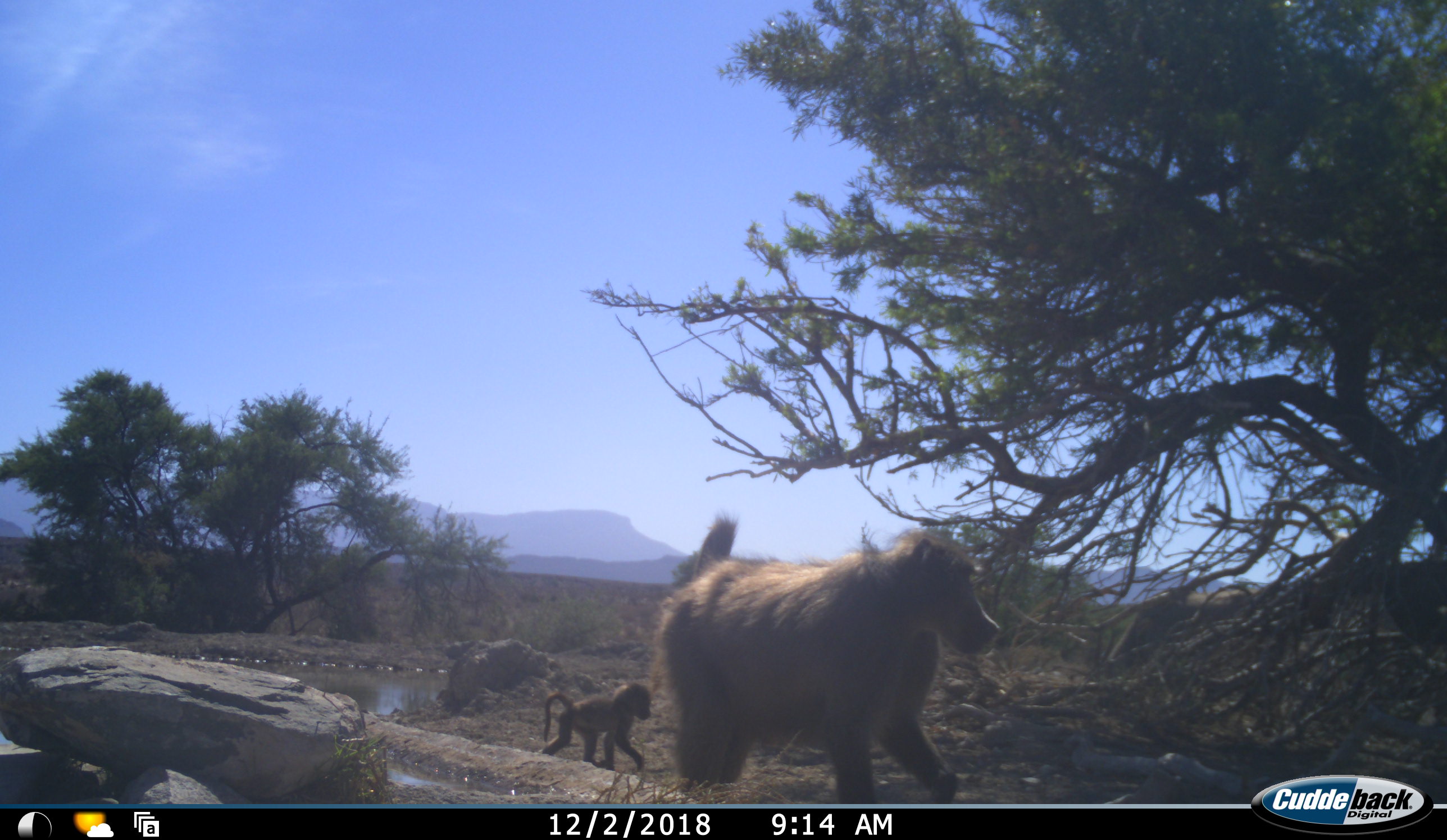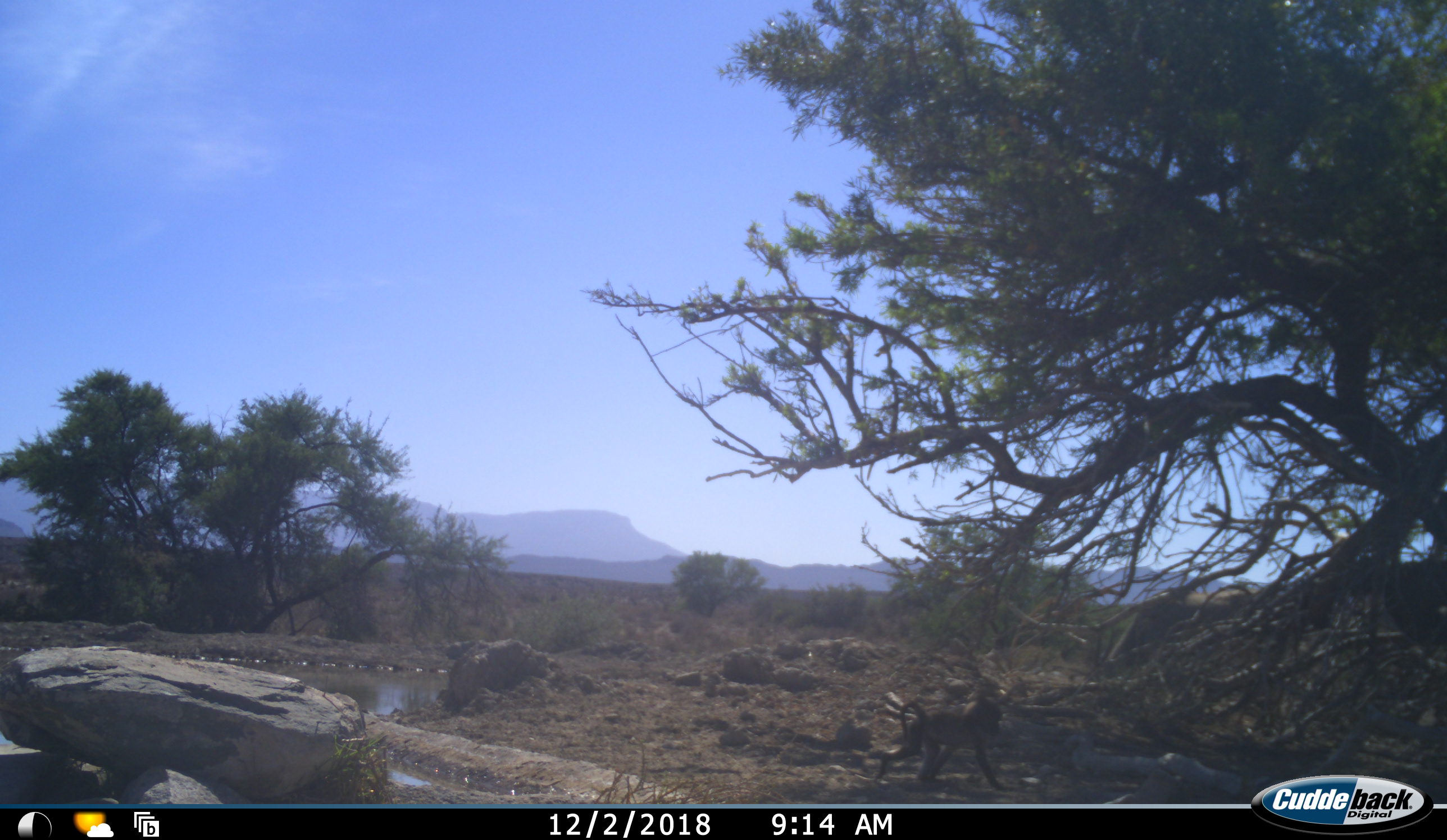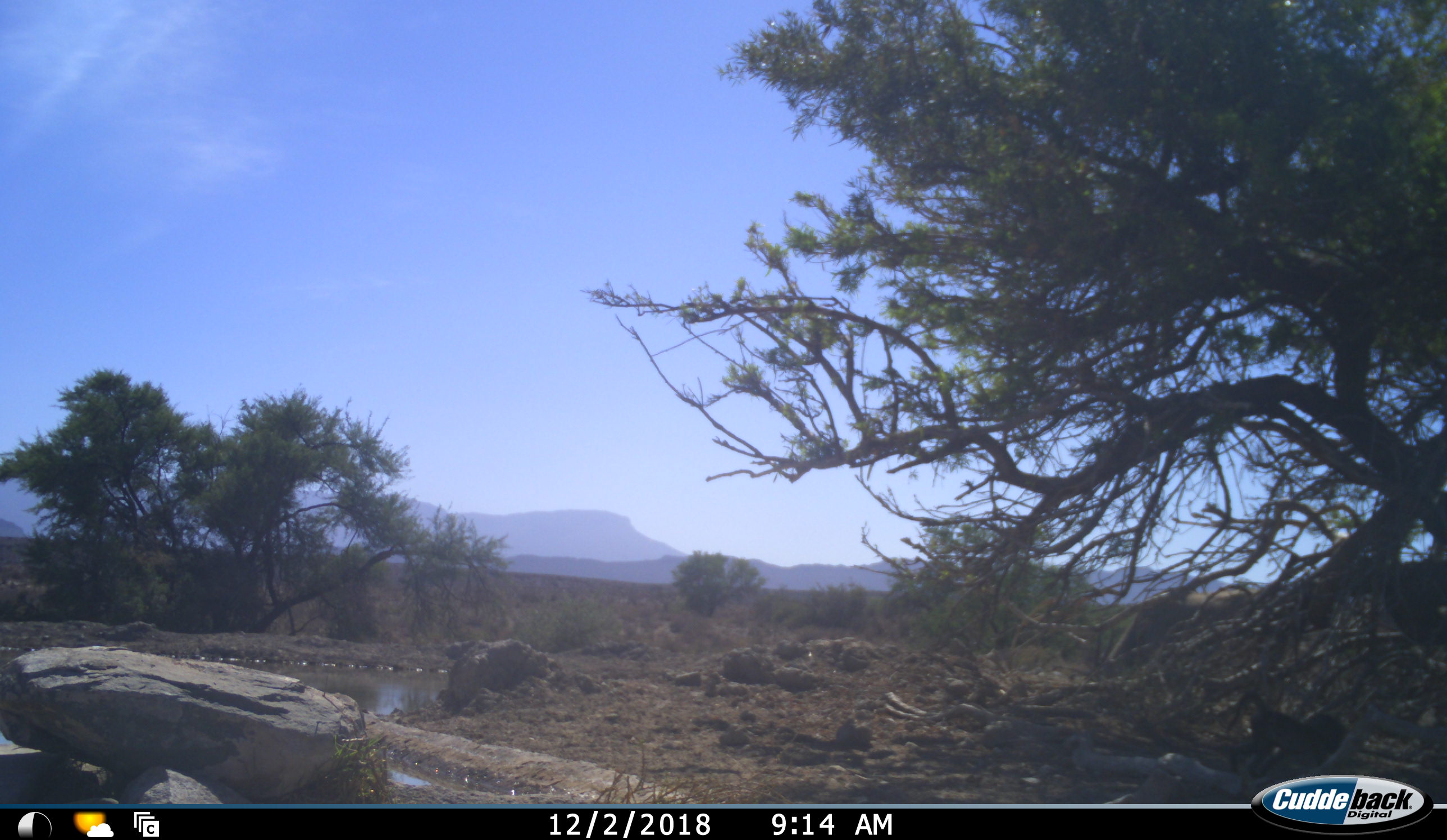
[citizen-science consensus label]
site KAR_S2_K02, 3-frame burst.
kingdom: Animalia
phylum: Chordata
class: Mammalia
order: Primates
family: Cercopithecidae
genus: Papio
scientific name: Papio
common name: baboon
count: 2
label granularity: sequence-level